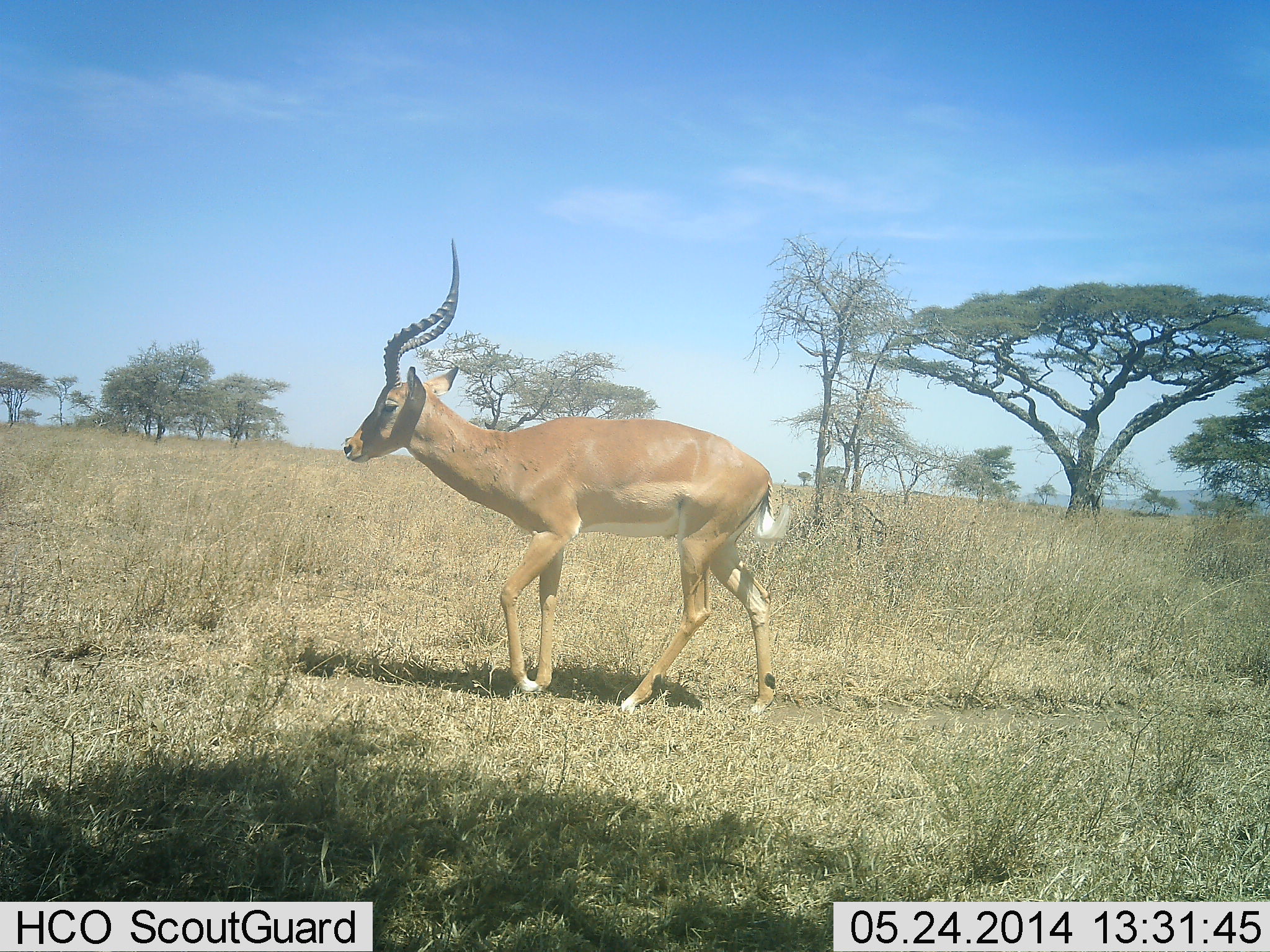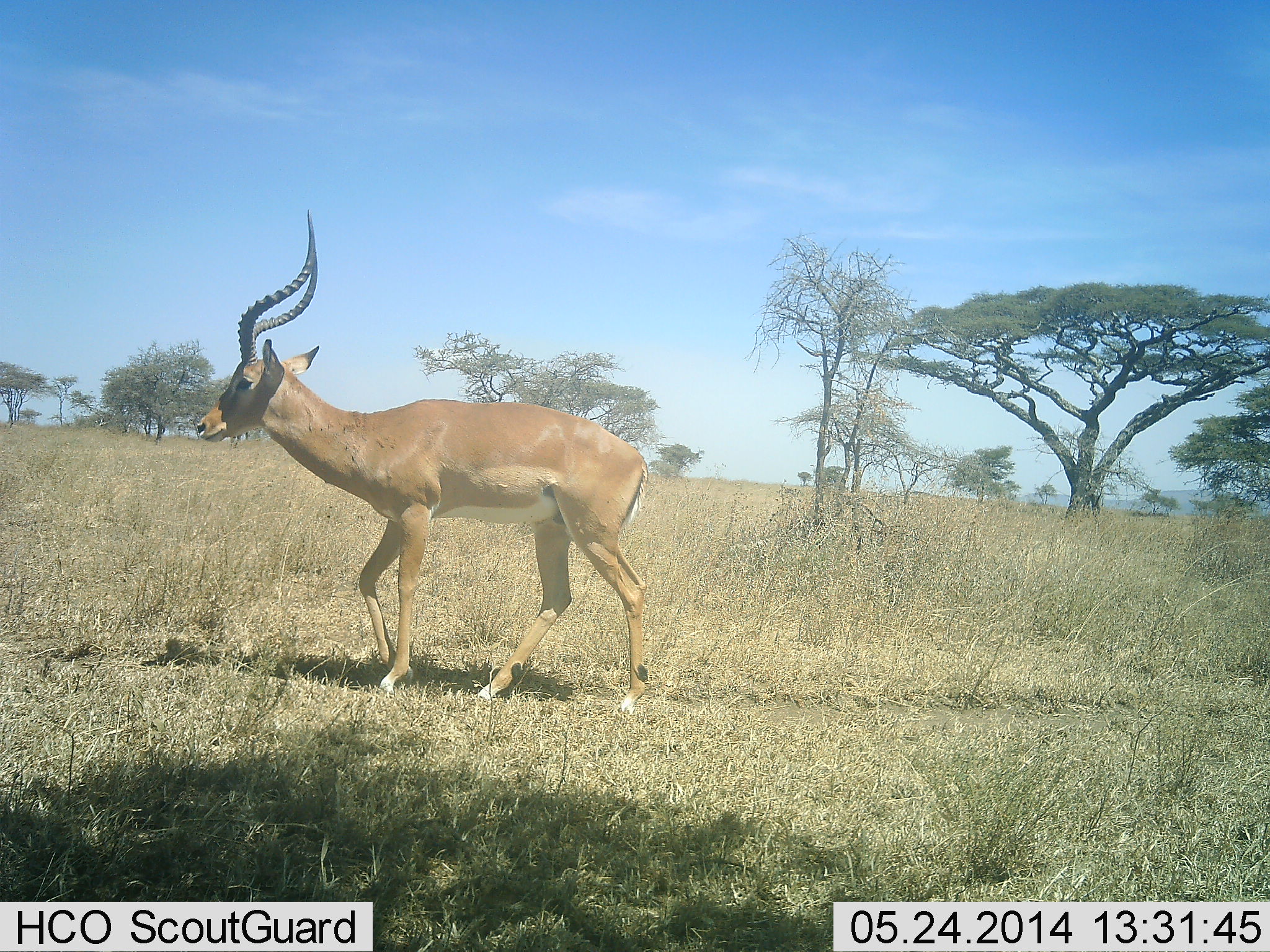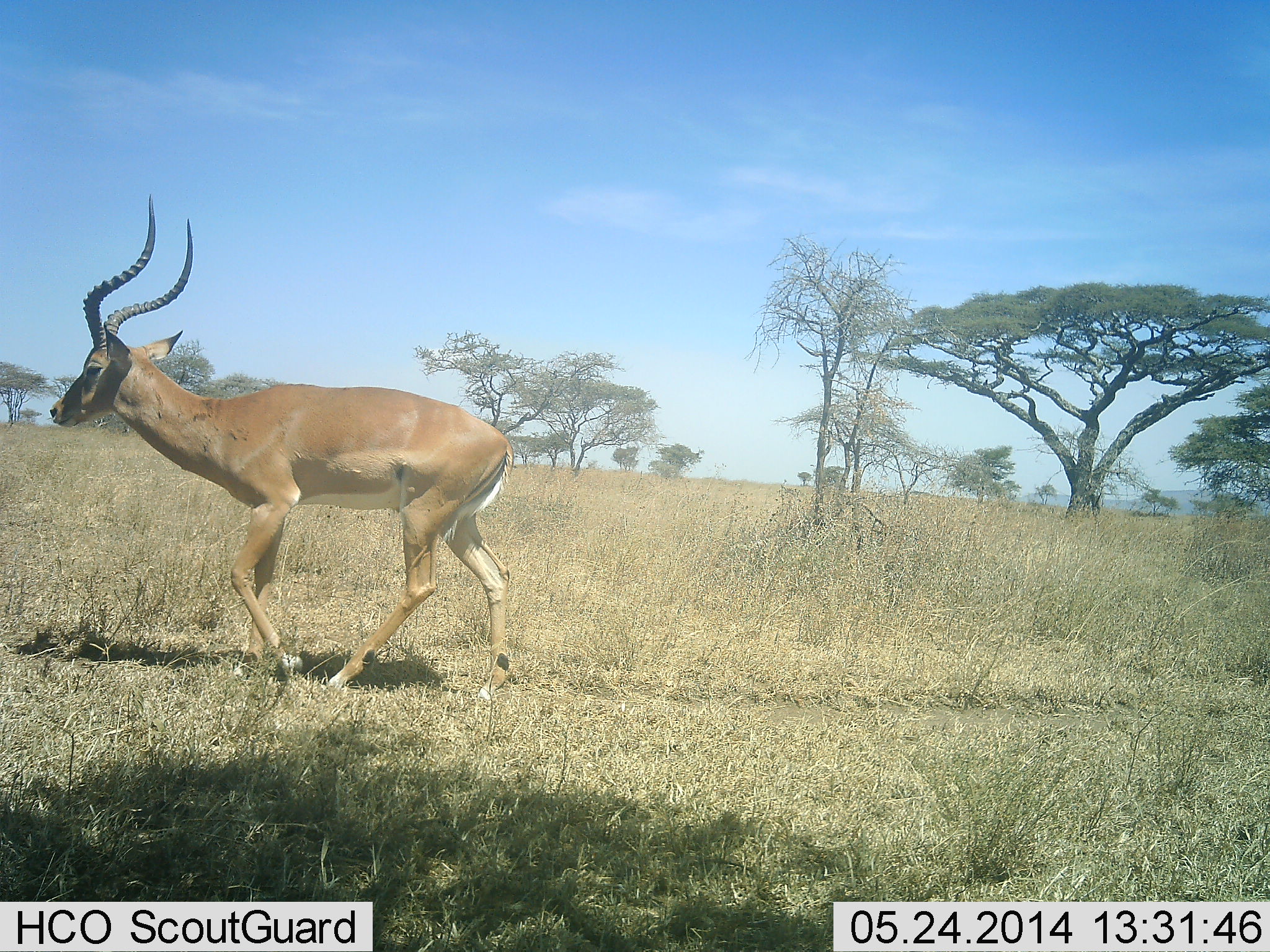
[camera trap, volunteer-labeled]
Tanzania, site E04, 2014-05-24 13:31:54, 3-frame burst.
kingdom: Animalia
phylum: Chordata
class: Mammalia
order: Artiodactyla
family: Bovidae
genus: Aepyceros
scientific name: Aepyceros melampus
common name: impala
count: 1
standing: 30%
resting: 0%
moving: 80%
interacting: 0%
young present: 0%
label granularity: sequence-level